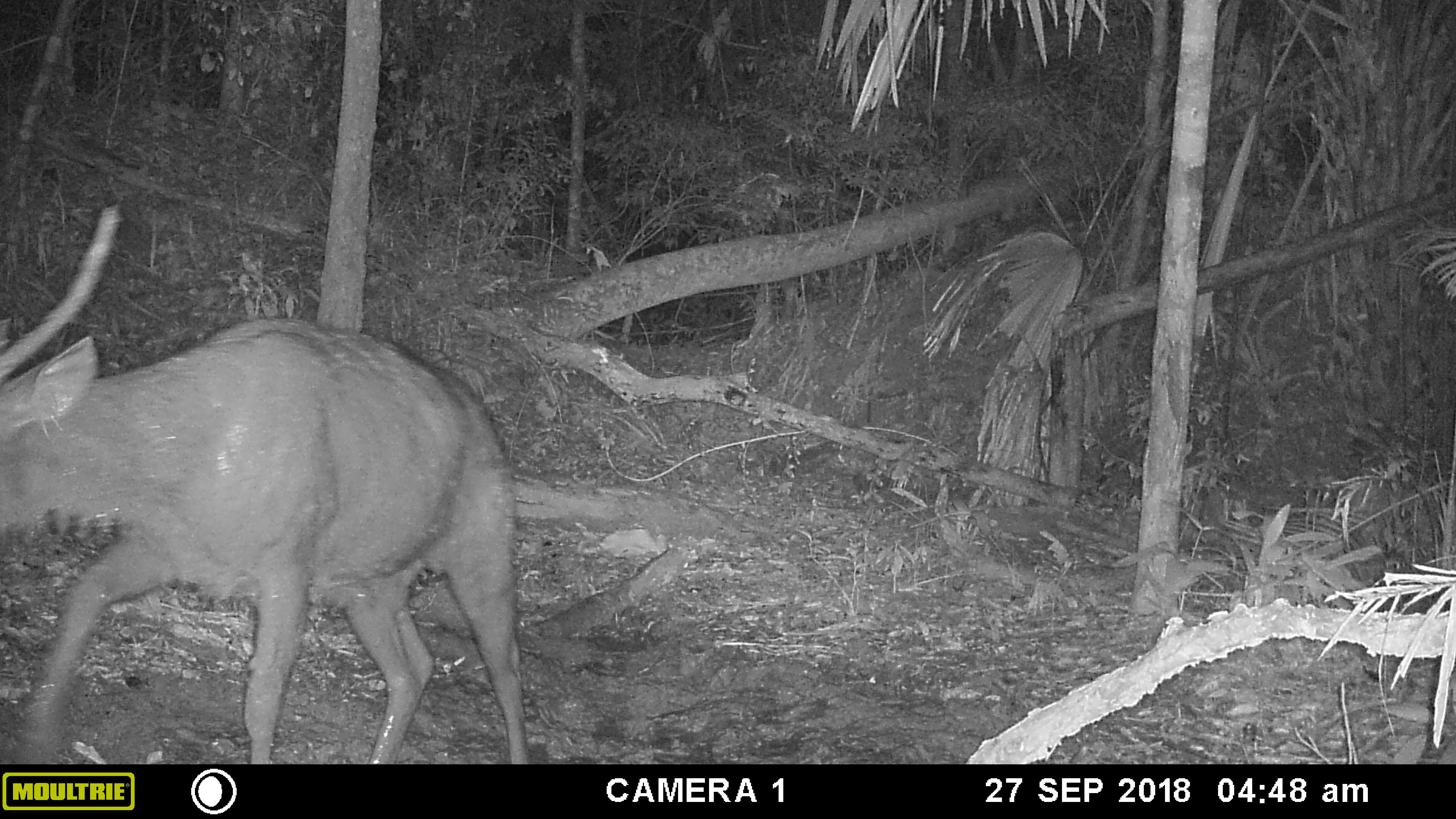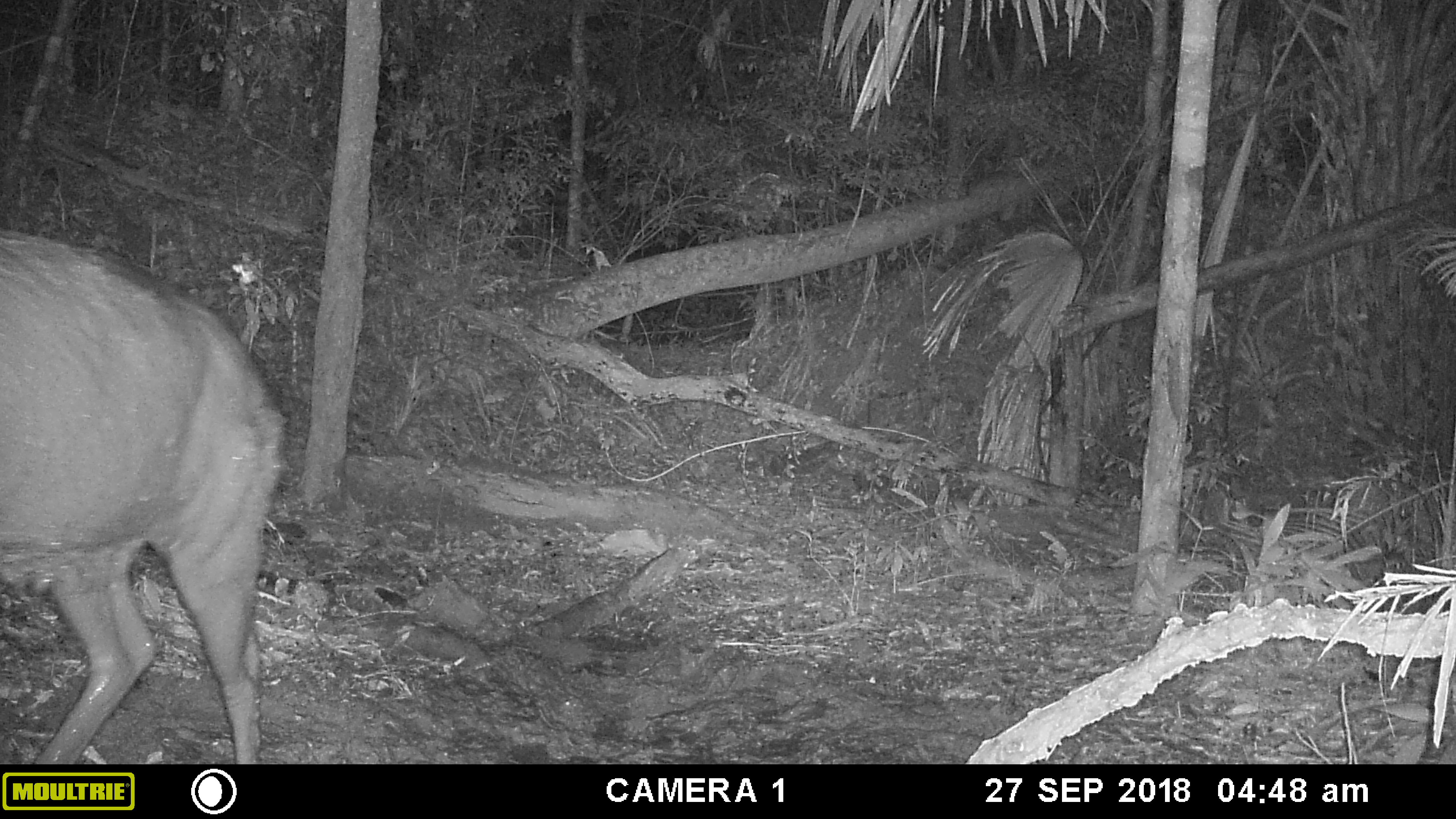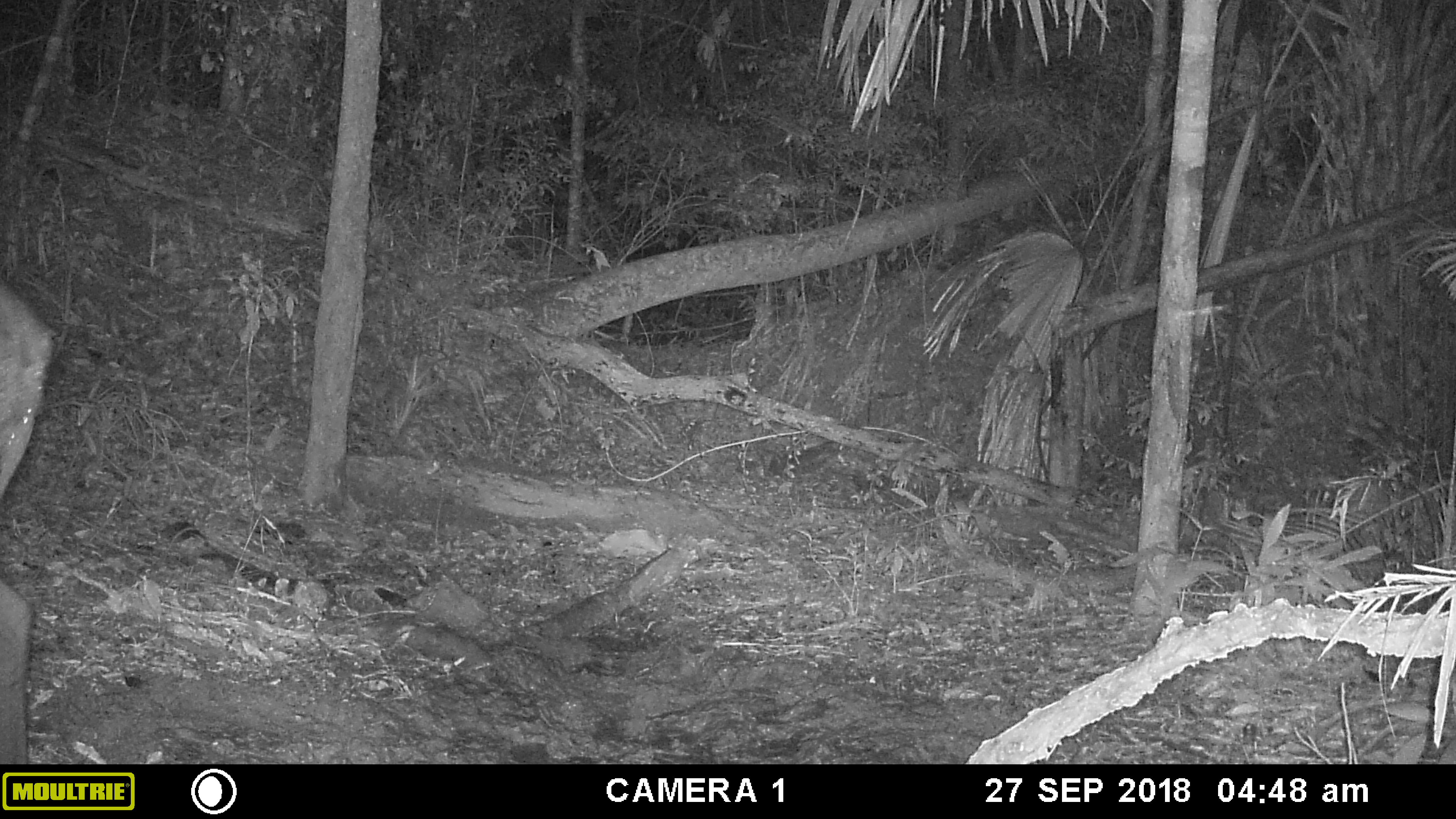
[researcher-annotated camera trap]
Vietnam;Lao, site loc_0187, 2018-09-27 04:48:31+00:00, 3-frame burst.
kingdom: Animalia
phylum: Chordata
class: Mammalia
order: Artiodactyla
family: Cervidae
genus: Rusa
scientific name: Rusa unicolor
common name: sambar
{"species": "sambar (Rusa unicolor)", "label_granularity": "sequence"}